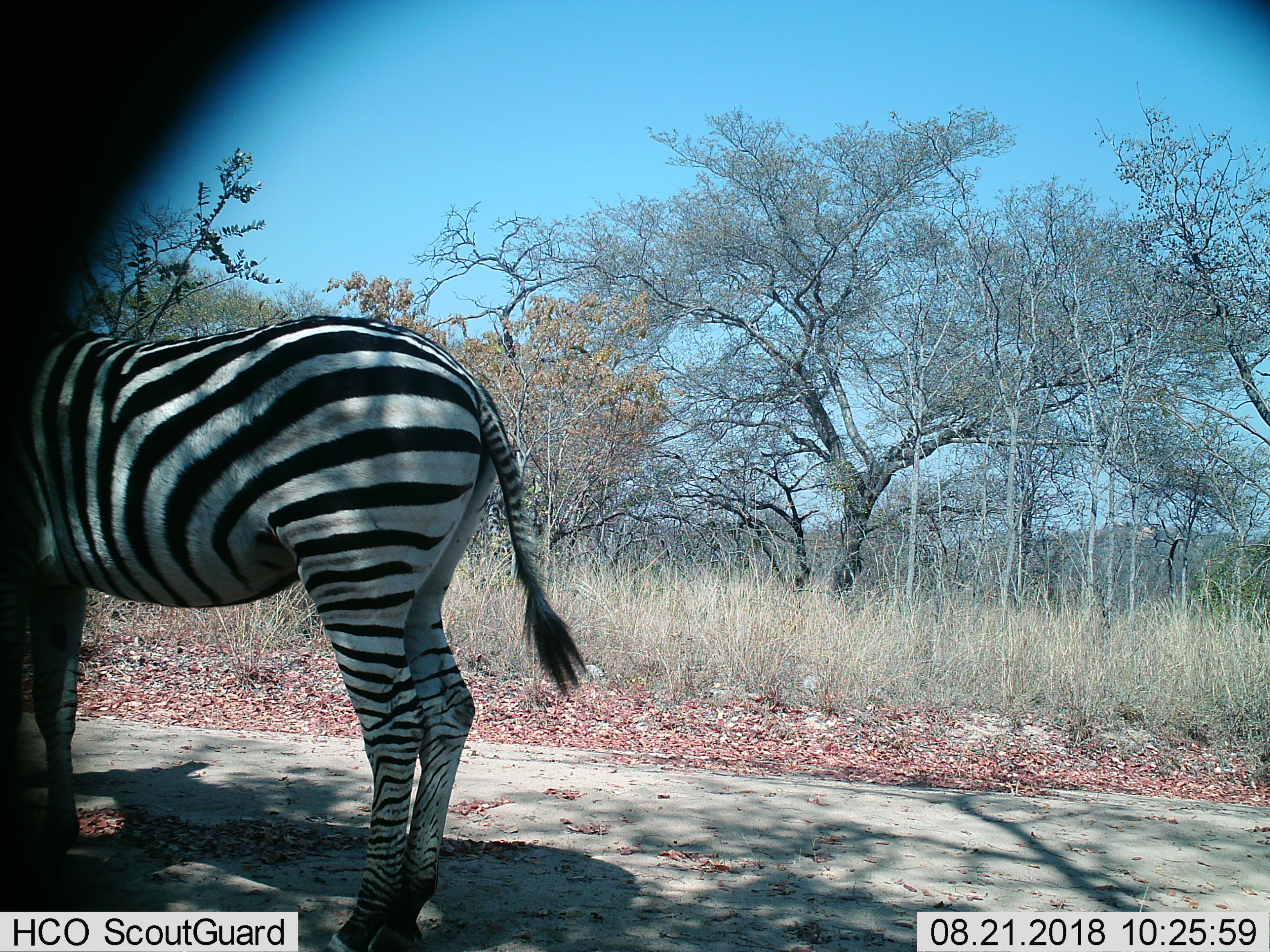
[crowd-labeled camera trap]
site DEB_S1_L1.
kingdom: Animalia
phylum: Chordata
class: Mammalia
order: Perissodactyla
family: Equidae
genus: Equus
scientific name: Equus quagga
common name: plains zebra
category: zebraplains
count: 1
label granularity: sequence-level